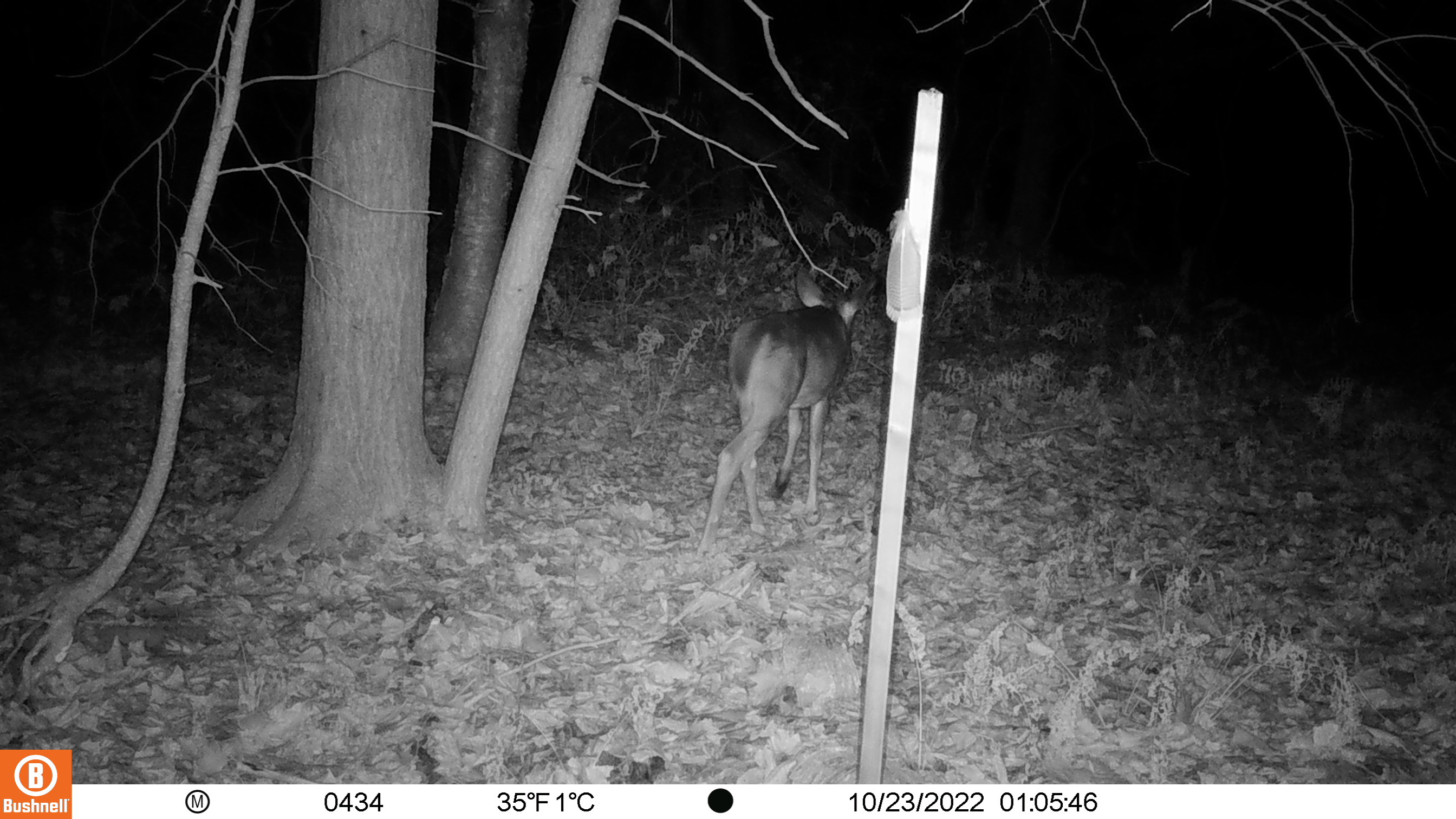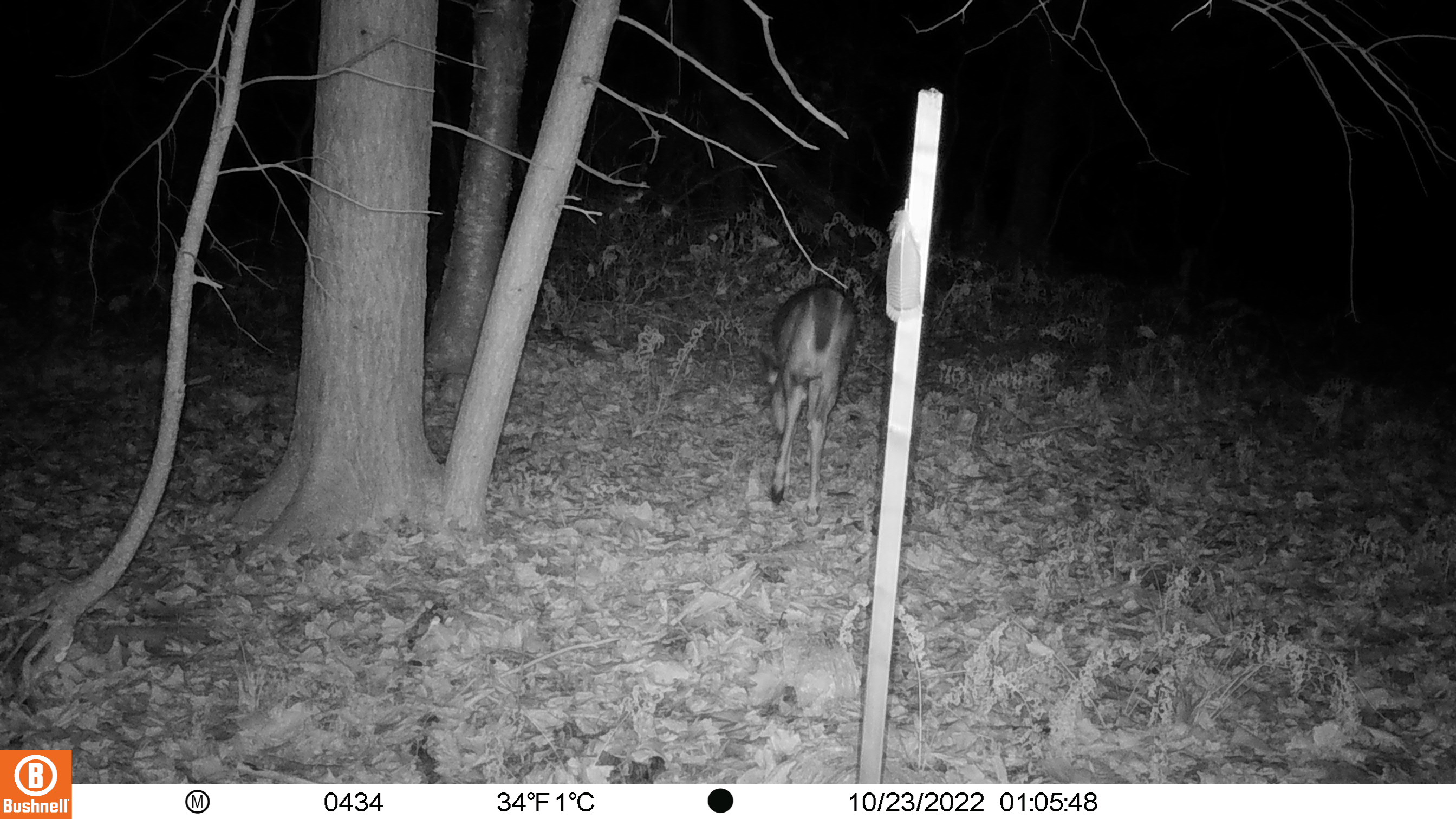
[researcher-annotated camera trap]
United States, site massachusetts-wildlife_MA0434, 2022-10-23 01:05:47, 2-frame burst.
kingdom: Animalia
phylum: Chordata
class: Mammalia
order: Artiodactyla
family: Cervidae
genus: Odocoileus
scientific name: Odocoileus virginianus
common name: white-tailed deer